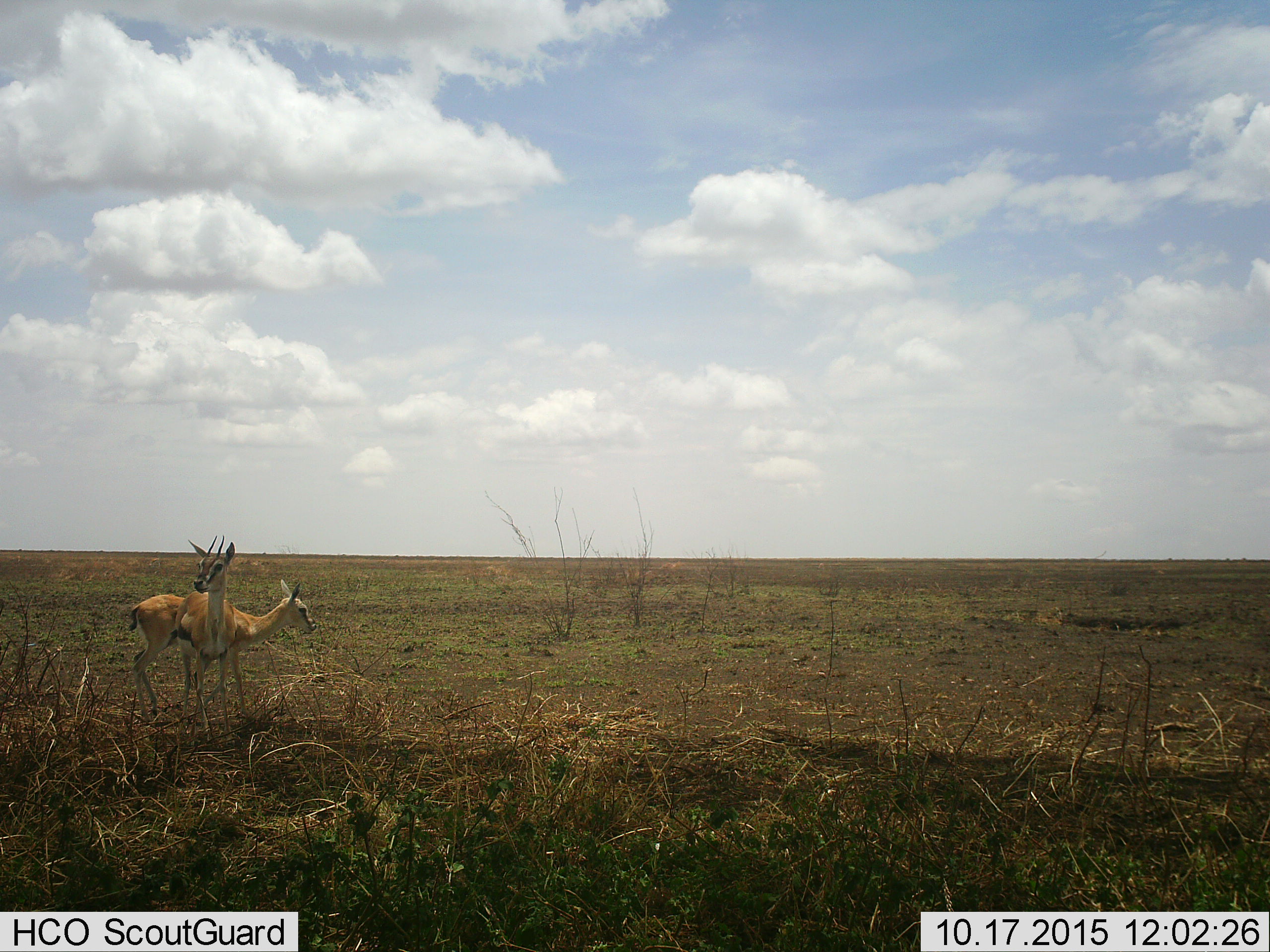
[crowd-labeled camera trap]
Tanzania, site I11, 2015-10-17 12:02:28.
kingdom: Animalia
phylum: Chordata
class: Mammalia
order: Artiodactyla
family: Bovidae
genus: Eudorcas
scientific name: Eudorcas thomsonii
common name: thomson's gazelle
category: gazellethomsons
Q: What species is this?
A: Gazellethomsons (thomson's gazelle) (Eudorcas thomsonii).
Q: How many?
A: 2.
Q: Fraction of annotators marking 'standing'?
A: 100%.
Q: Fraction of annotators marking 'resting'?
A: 0%.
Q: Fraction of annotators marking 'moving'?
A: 22%.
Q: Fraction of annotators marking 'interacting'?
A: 0%.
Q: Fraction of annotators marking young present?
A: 11%.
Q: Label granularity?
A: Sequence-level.